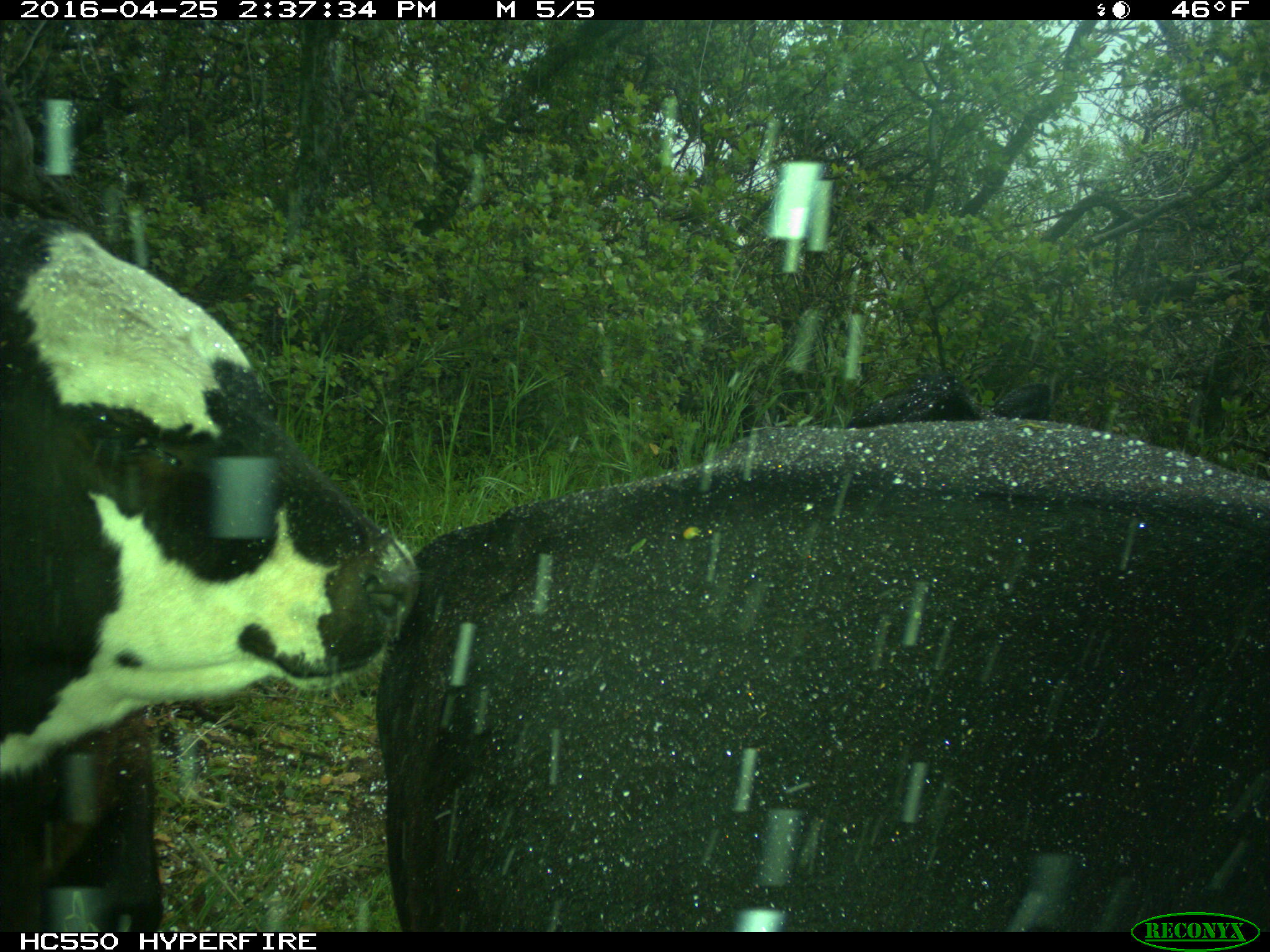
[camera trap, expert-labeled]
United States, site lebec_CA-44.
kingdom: Animalia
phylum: Chordata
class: Mammalia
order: Artiodactyla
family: Bovidae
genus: Bos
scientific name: Bos taurus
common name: domestic cow